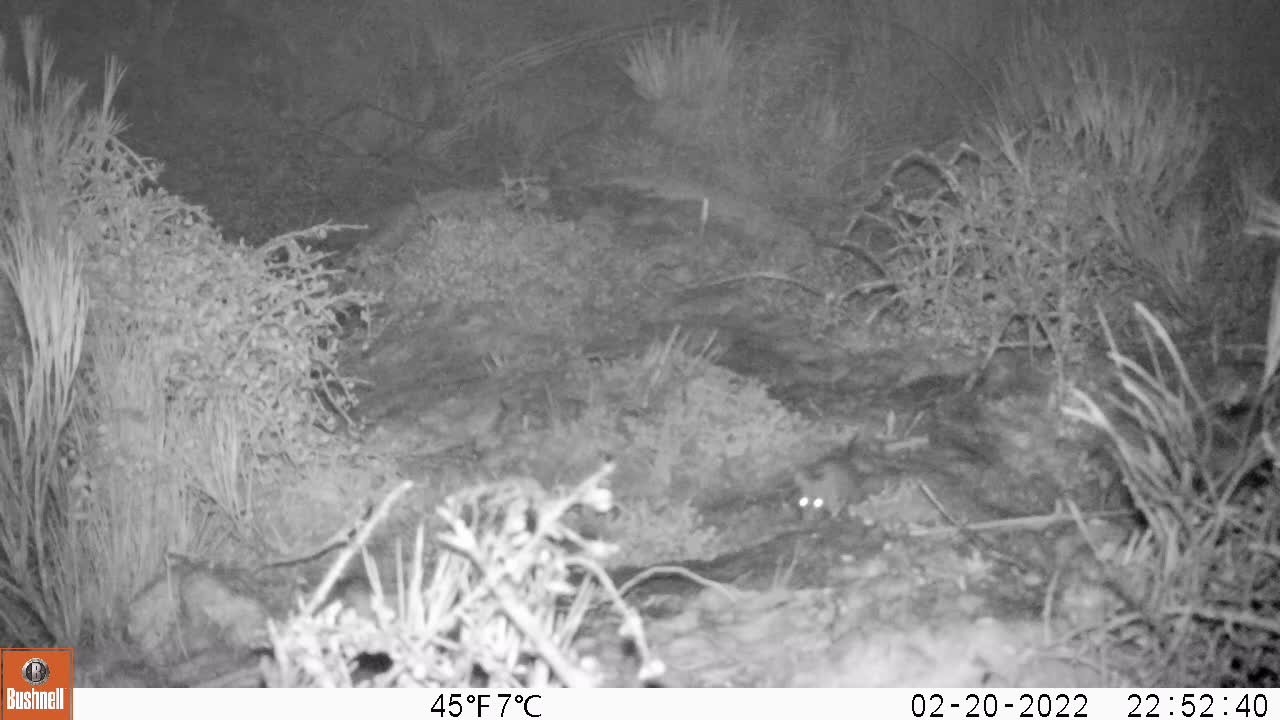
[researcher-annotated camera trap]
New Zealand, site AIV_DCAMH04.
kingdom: Animalia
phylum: Chordata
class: Mammalia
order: Rodentia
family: Muridae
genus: Mus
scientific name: Mus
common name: mouse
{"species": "mouse (Mus)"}